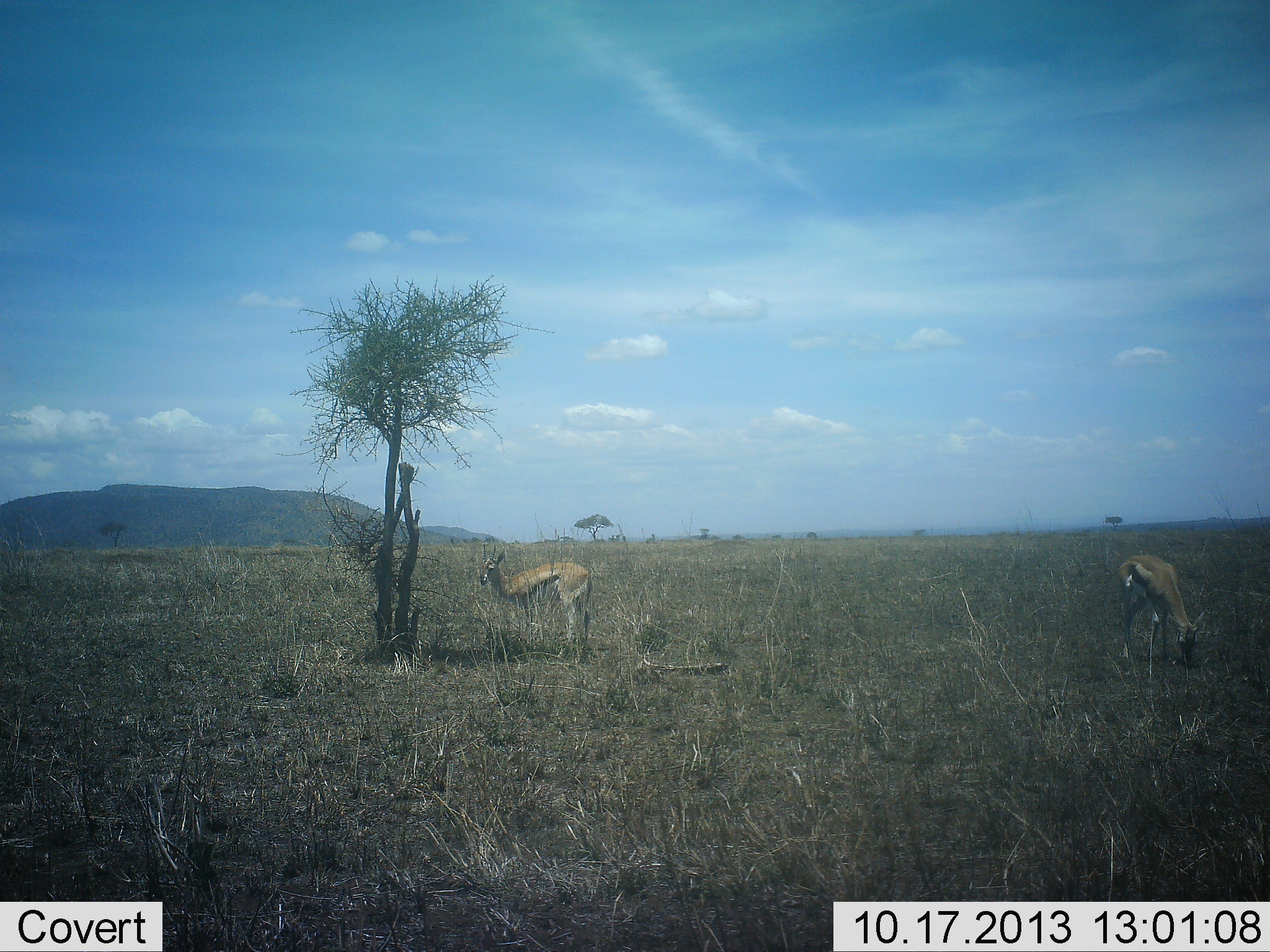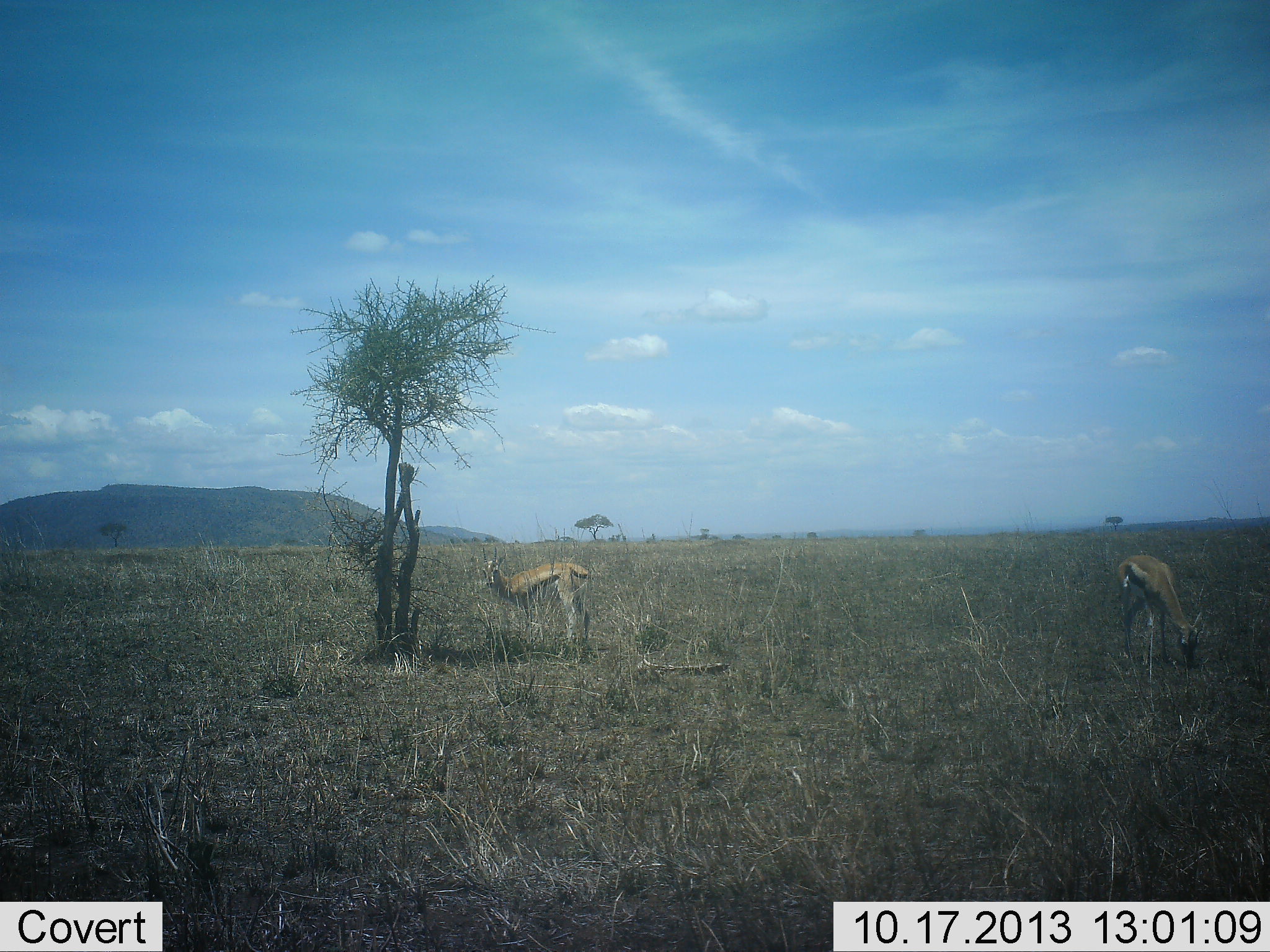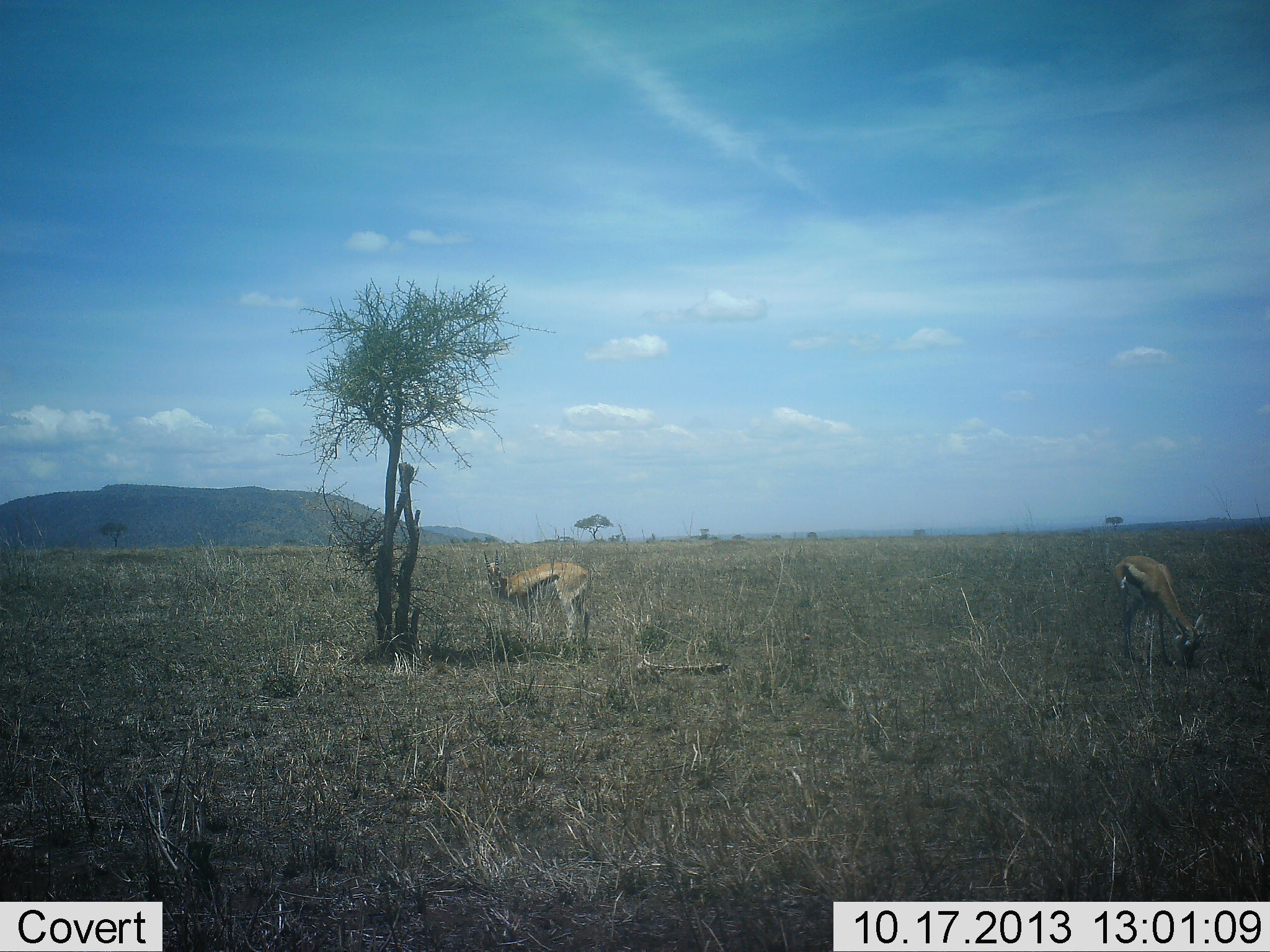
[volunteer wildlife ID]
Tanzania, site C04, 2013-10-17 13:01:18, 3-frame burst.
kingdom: Animalia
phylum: Chordata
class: Mammalia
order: Artiodactyla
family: Bovidae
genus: Eudorcas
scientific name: Eudorcas thomsonii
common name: thomson's gazelle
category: gazellethomsons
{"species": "gazellethomsons (thomson's gazelle) (Eudorcas thomsonii)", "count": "2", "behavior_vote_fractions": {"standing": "90%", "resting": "0%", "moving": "10%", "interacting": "0%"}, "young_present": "0%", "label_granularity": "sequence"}